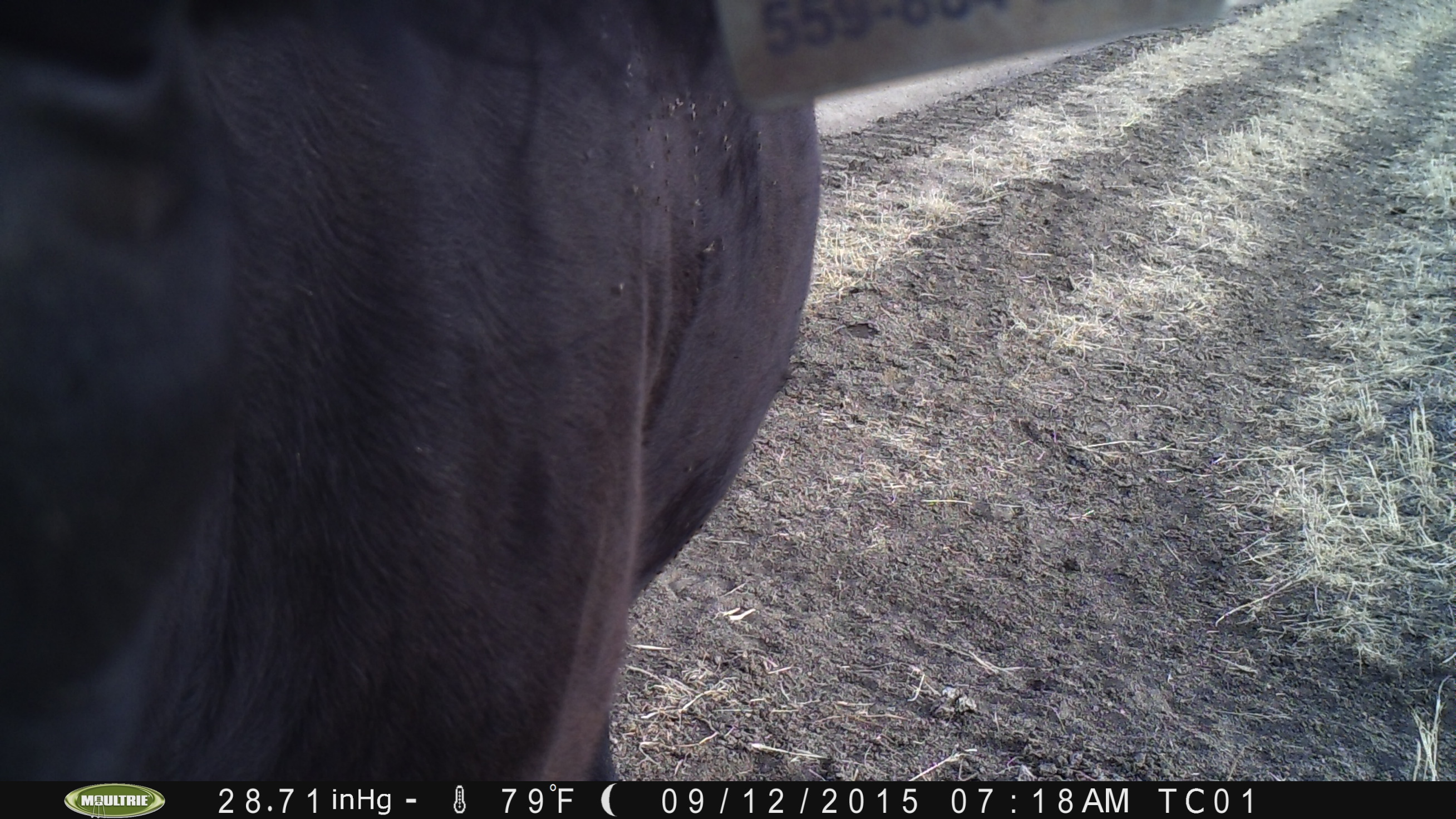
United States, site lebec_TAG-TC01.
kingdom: Animalia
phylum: Chordata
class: Mammalia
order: Artiodactyla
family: Bovidae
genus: Bos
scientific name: Bos taurus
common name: domestic cow